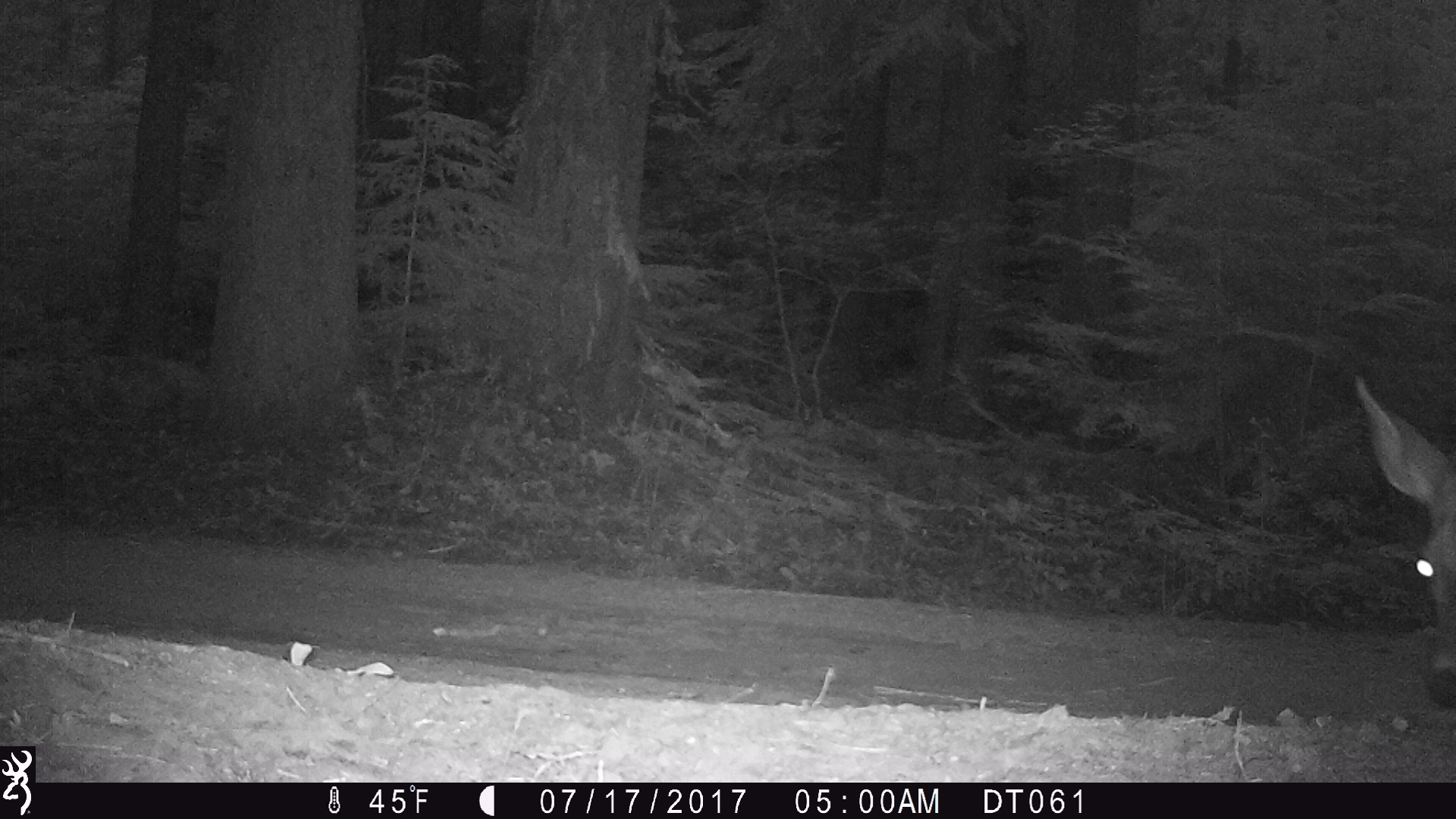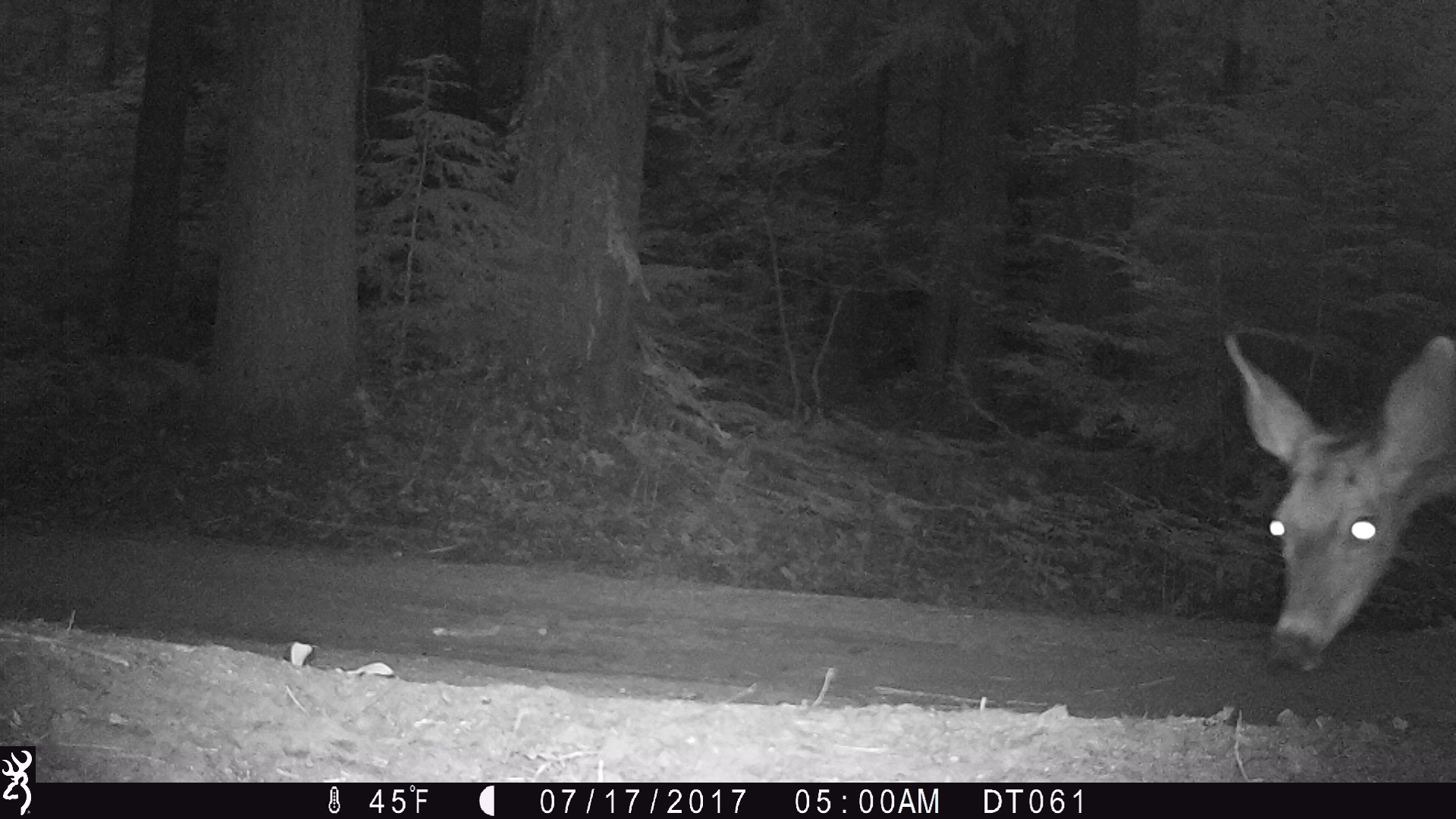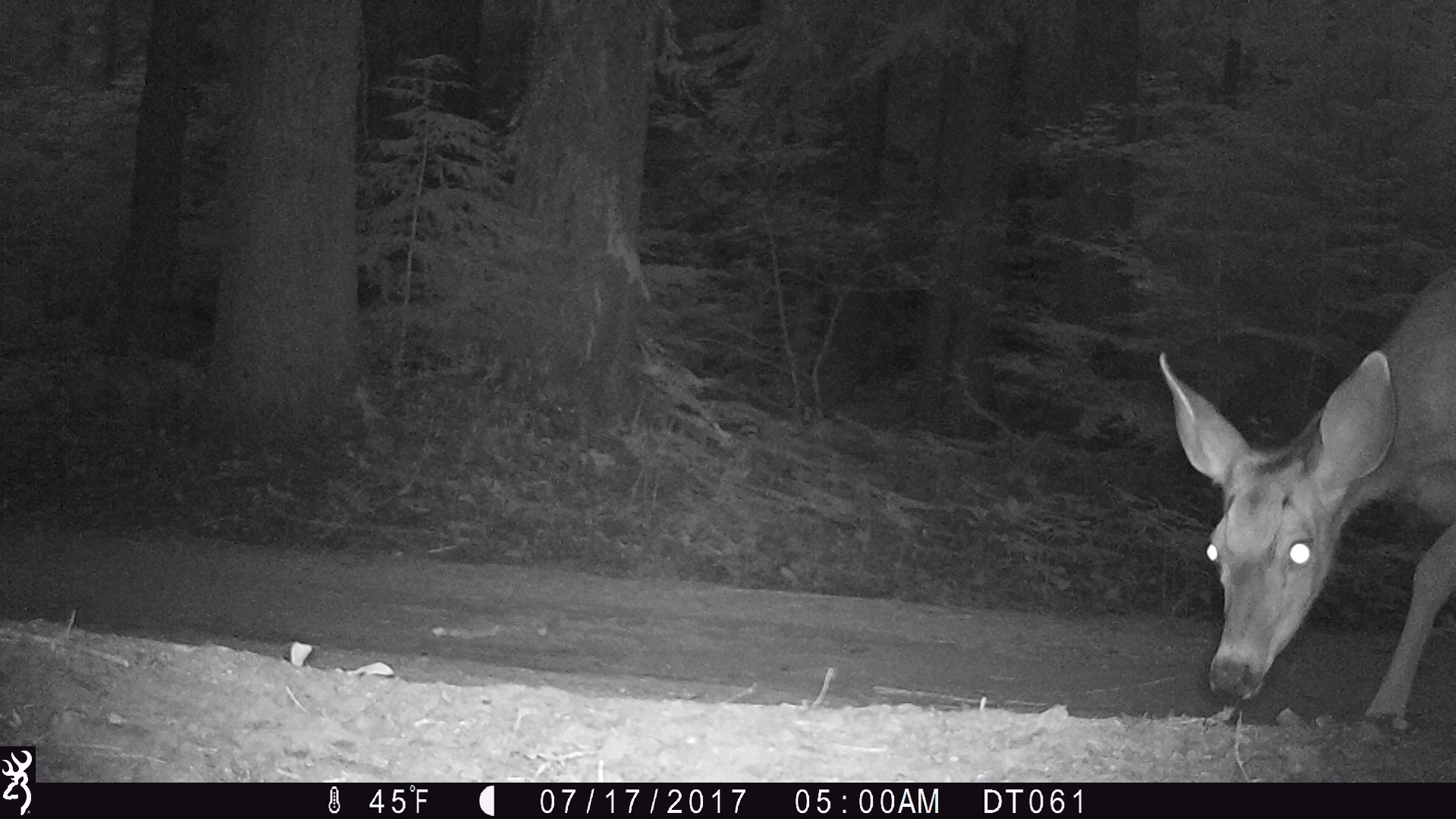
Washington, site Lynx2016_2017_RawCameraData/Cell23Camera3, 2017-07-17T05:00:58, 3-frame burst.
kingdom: Animalia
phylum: Chordata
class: Mammalia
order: Artiodactyla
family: Cervidae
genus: Odocoileus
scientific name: Odocoileus hemionus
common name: mule deer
Odocoileus hemionus (mule deer). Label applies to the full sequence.